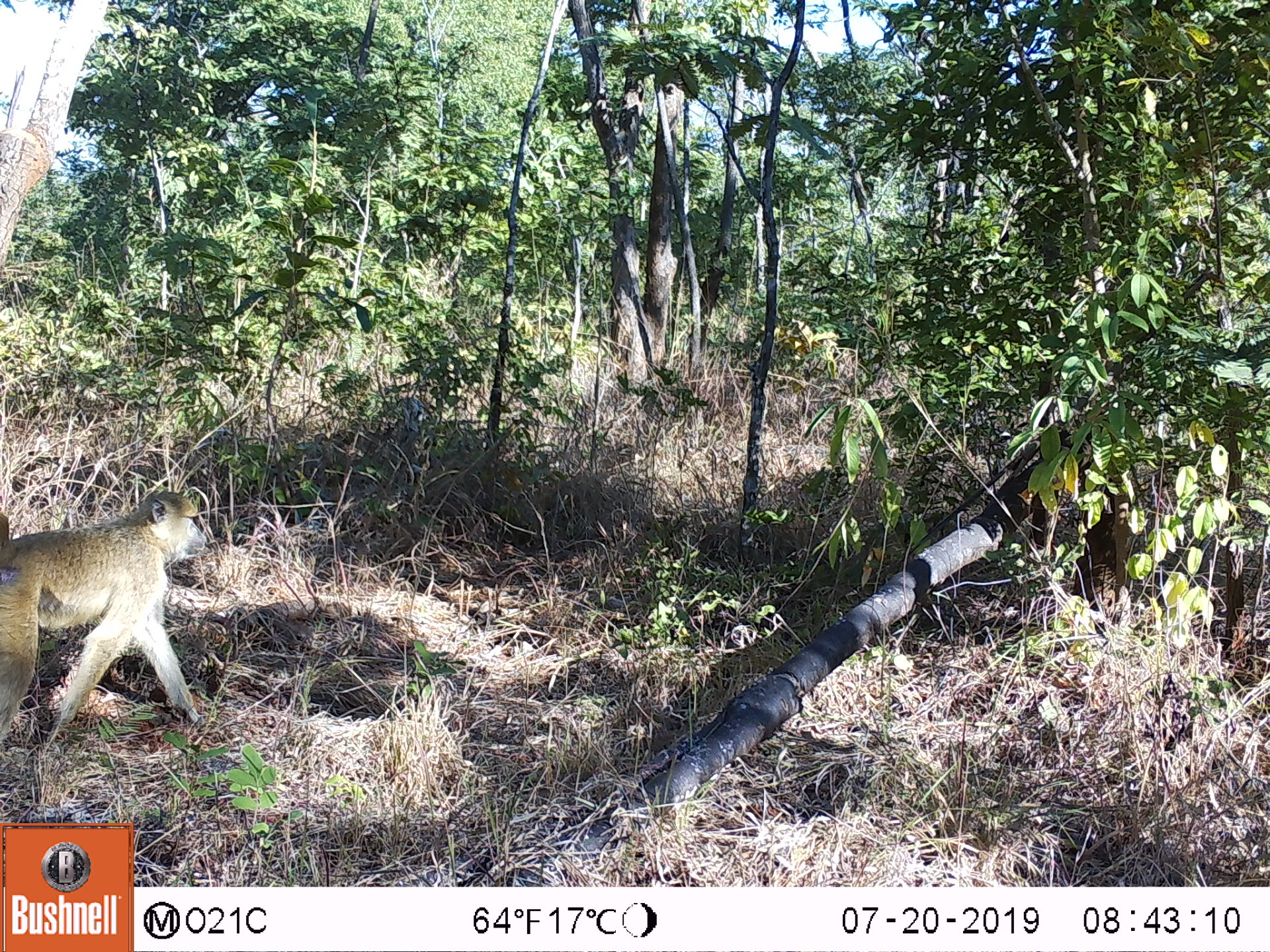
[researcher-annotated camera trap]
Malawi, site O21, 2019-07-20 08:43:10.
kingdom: Animalia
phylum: Chordata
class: Mammalia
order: Primates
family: Cercopithecidae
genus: Papio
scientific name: Papio cynocephalus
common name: yellow baboon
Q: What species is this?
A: Yellow baboon (Papio cynocephalus).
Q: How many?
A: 1.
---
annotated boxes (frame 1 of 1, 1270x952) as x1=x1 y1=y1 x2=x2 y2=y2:
yellow baboon: x1=1 y1=471 x2=213 y2=747